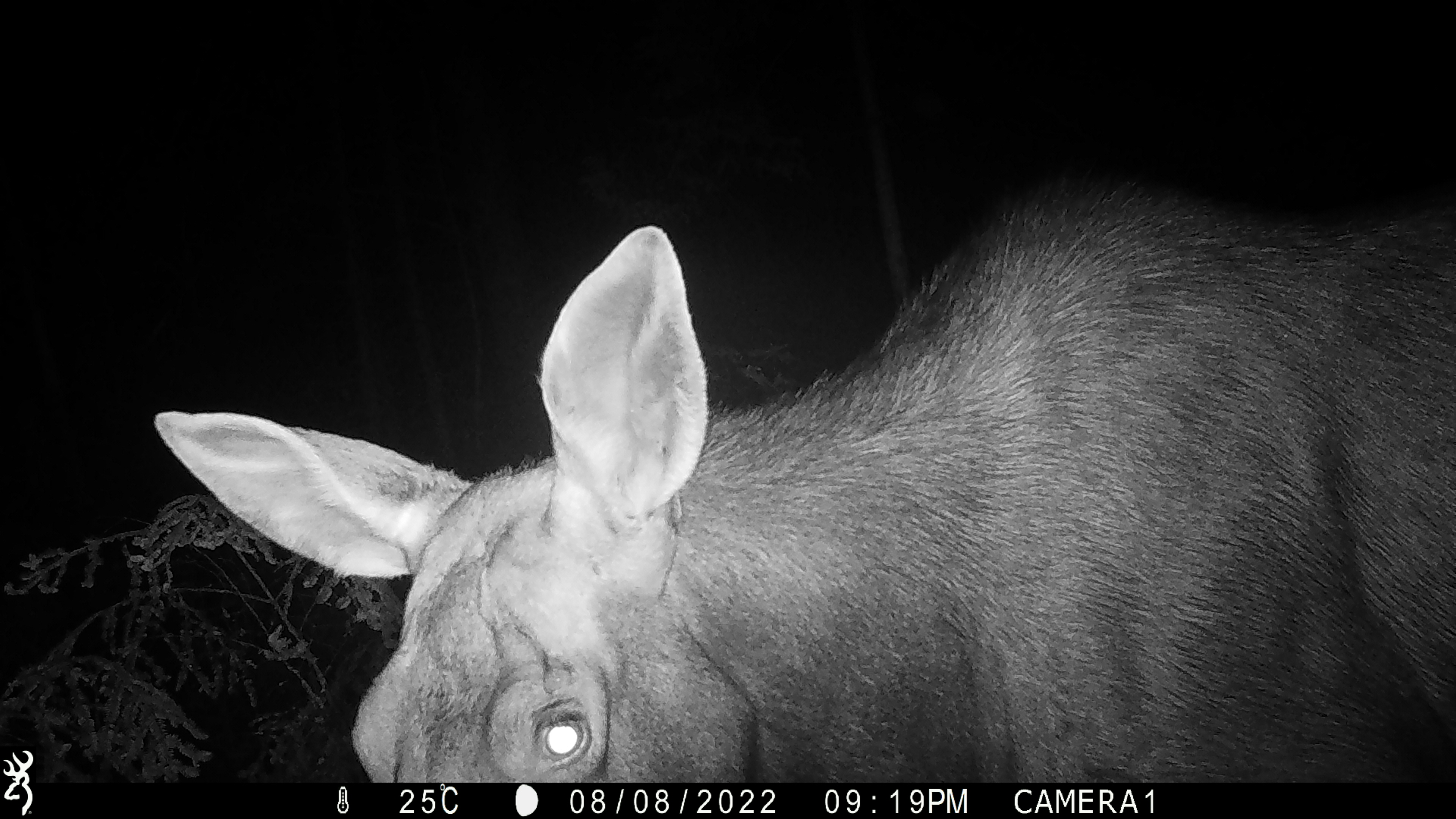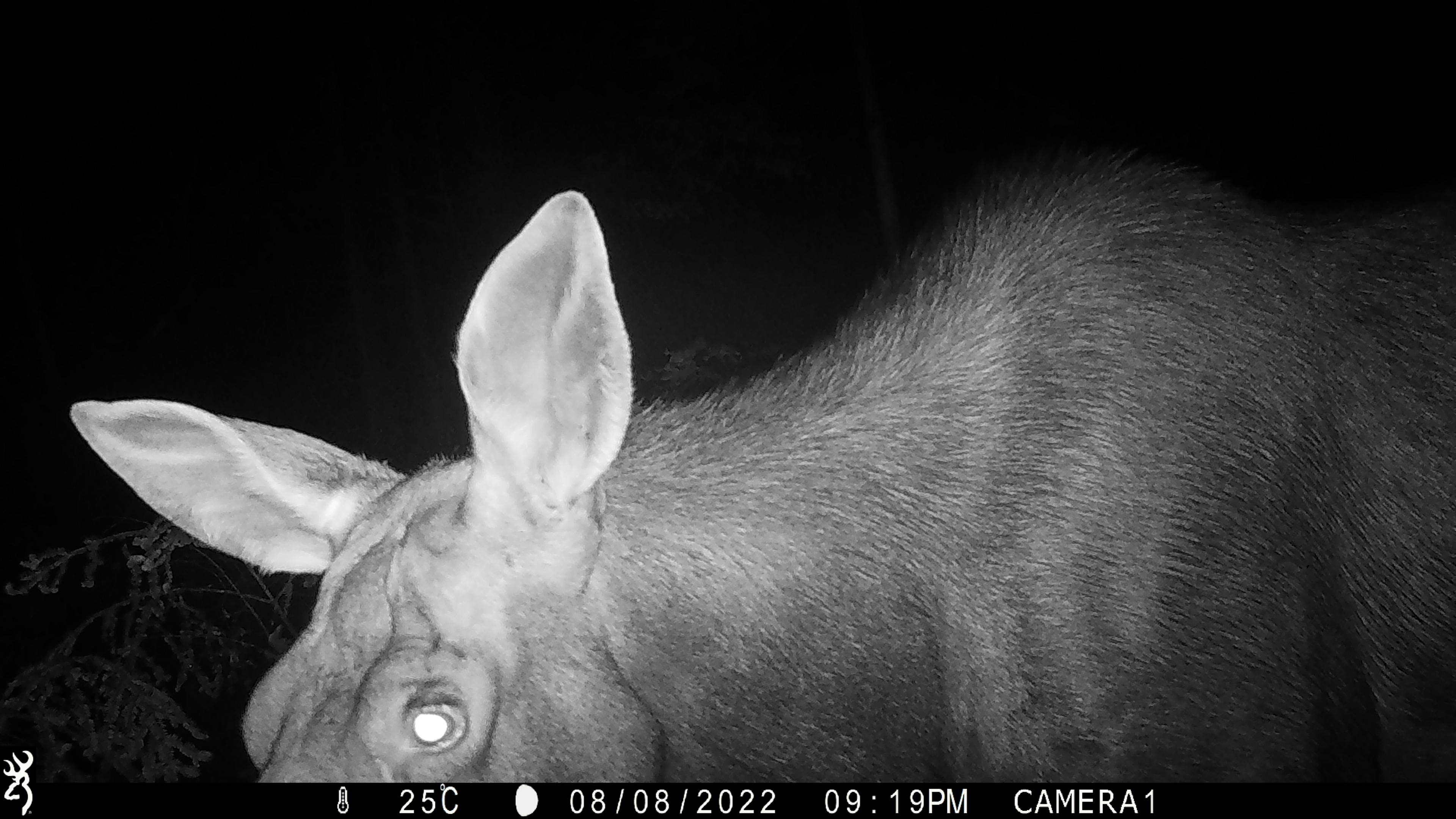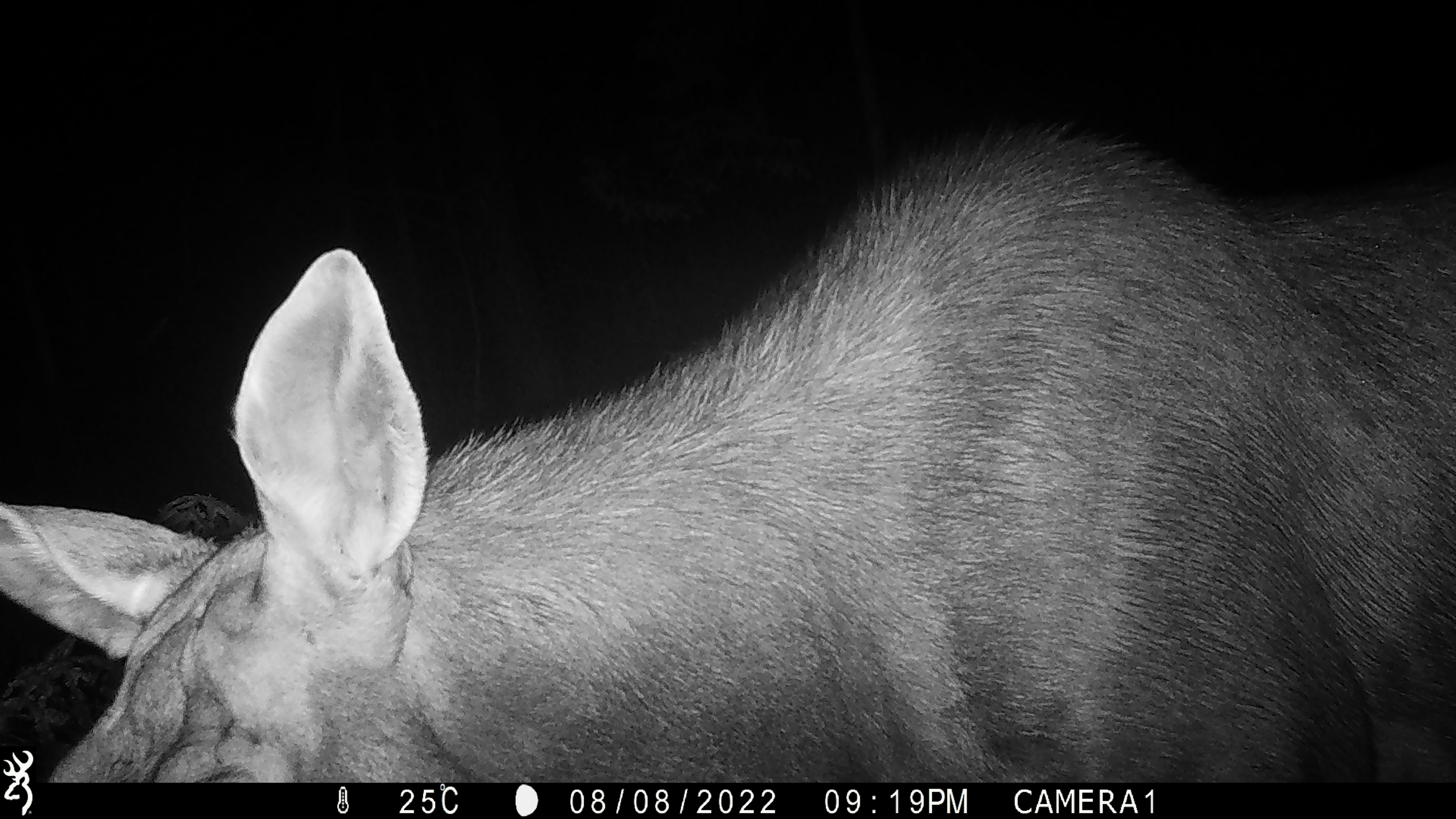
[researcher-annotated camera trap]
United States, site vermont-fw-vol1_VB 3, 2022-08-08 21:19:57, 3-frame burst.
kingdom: Animalia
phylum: Chordata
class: Mammalia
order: Artiodactyla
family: Cervidae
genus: Alces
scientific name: Alces alces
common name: moose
Moose (Alces alces).